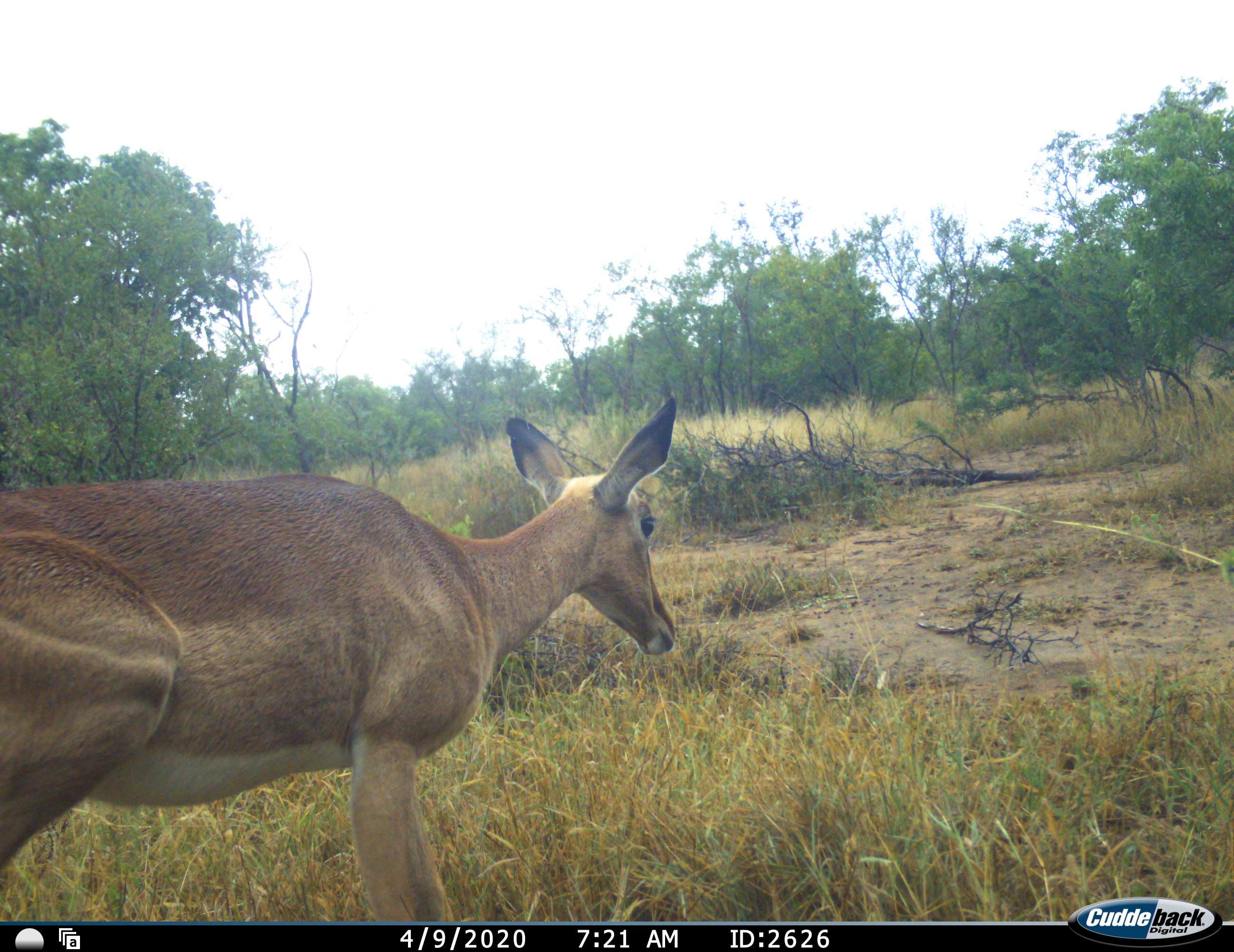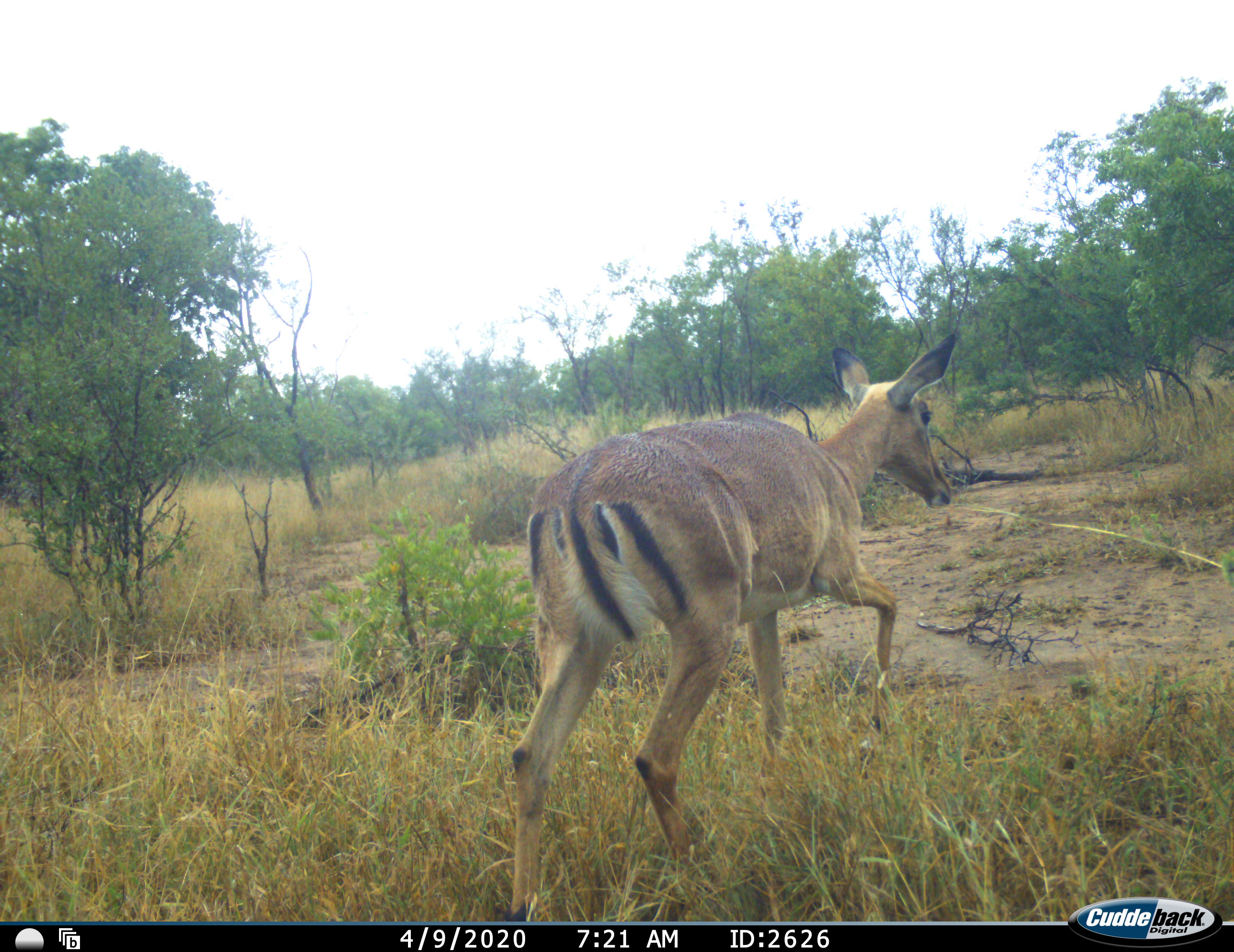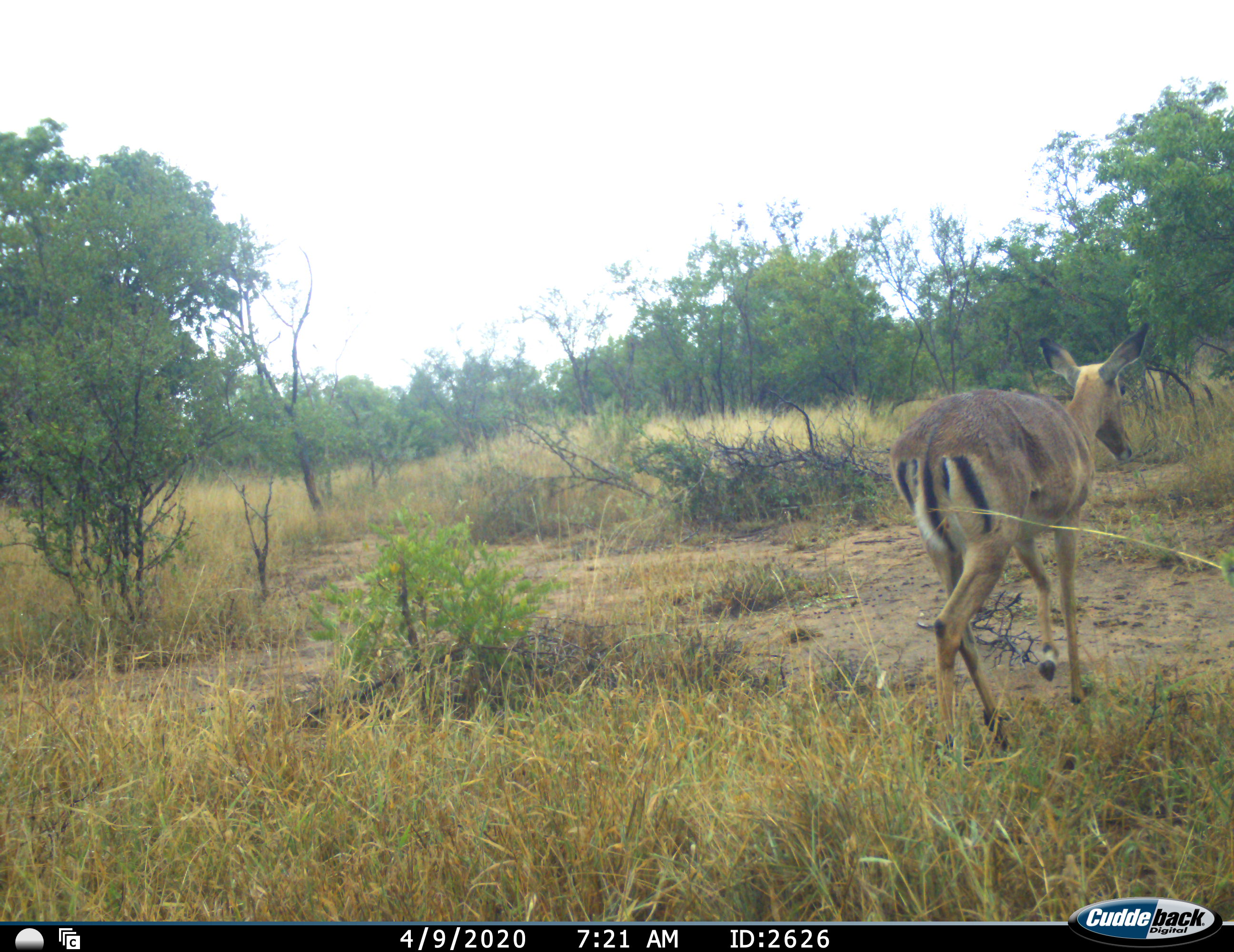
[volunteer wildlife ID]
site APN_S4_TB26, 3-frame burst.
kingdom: Animalia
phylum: Chordata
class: Mammalia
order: Artiodactyla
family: Bovidae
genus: Aepyceros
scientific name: Aepyceros melampus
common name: impala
Impala (Aepyceros melampus), count 1. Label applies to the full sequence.